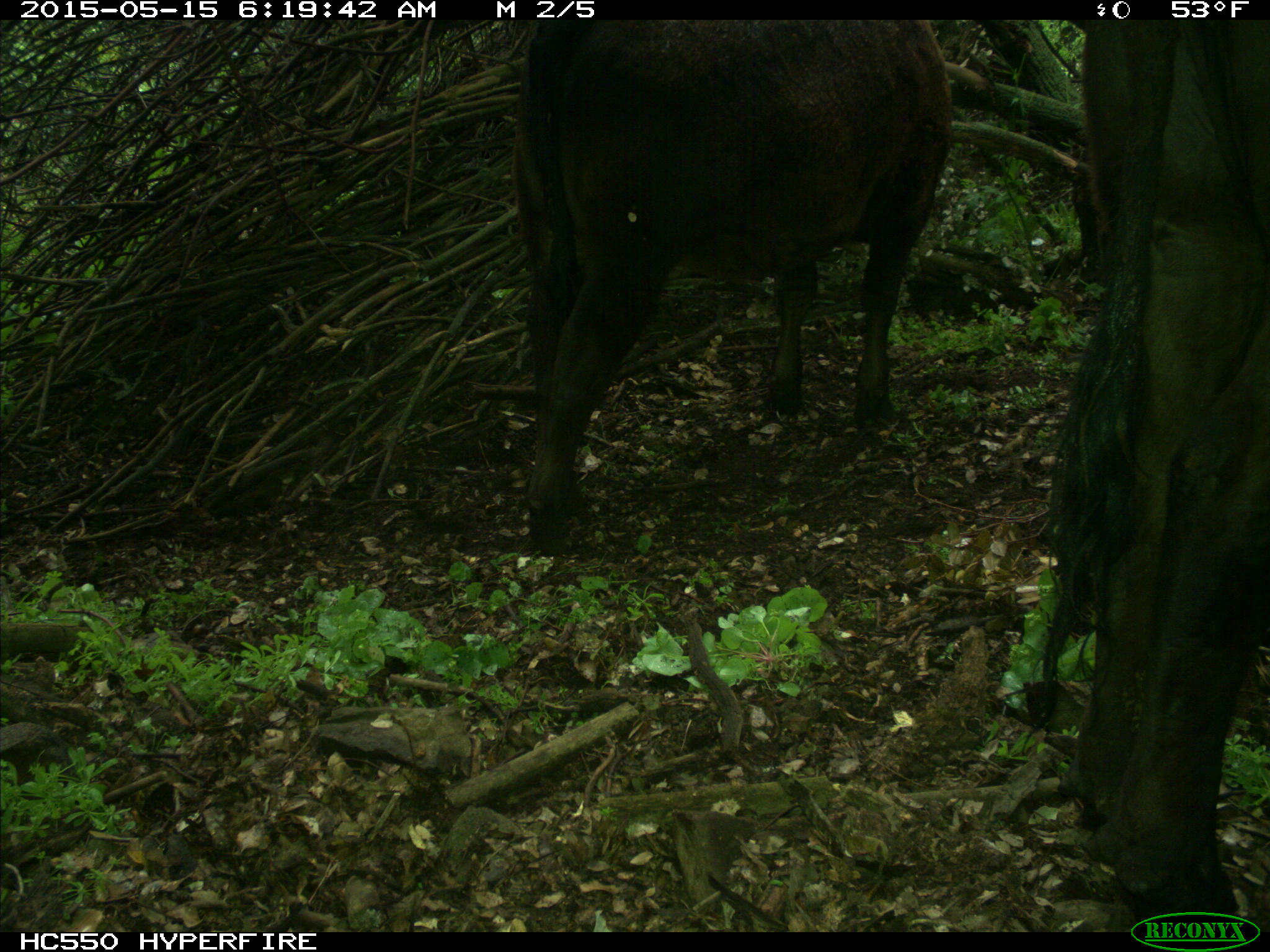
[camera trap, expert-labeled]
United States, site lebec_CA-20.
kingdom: Animalia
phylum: Chordata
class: Mammalia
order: Artiodactyla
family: Bovidae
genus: Bos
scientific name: Bos taurus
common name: domestic cow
Bos taurus (domestic cow).